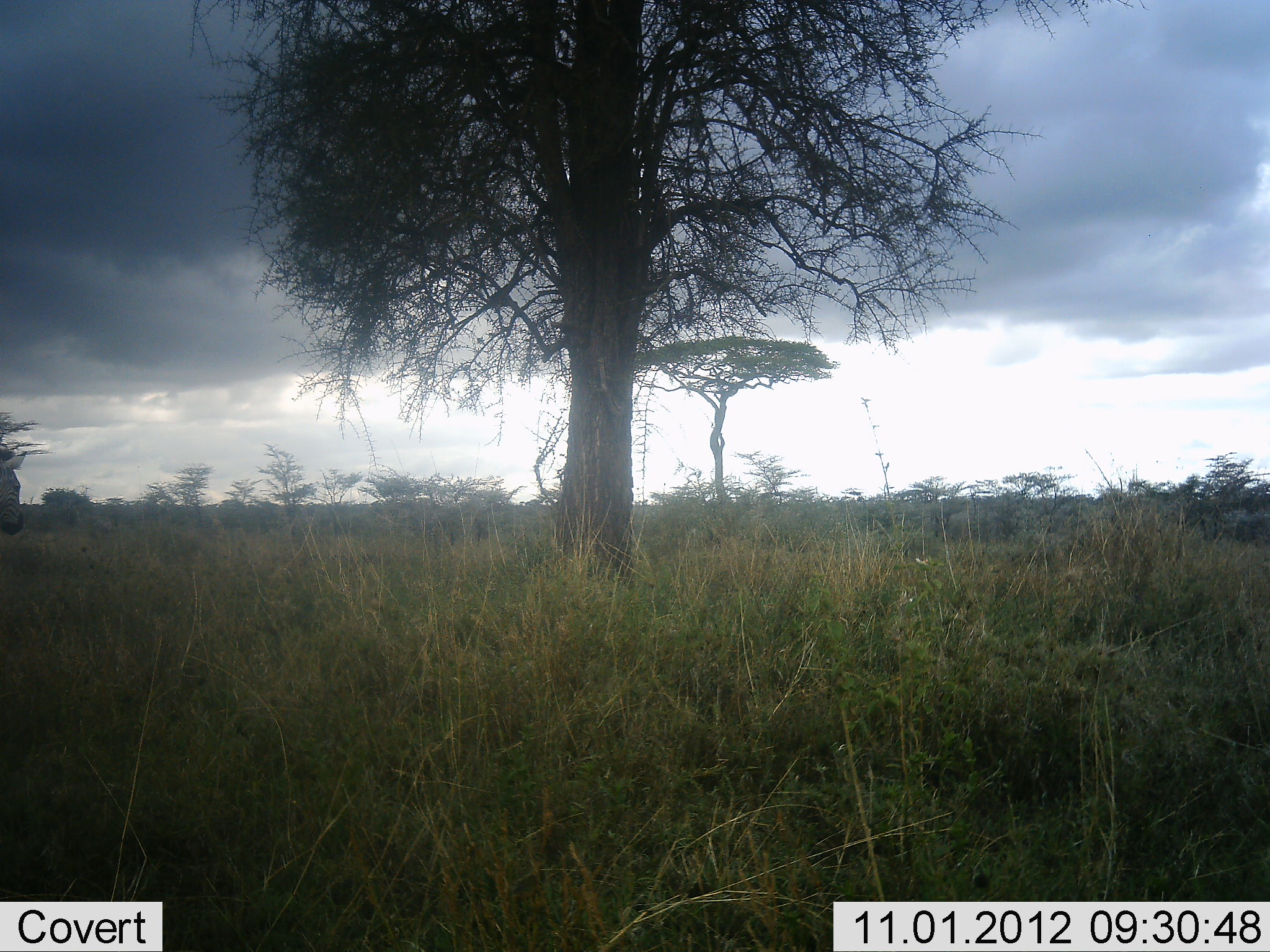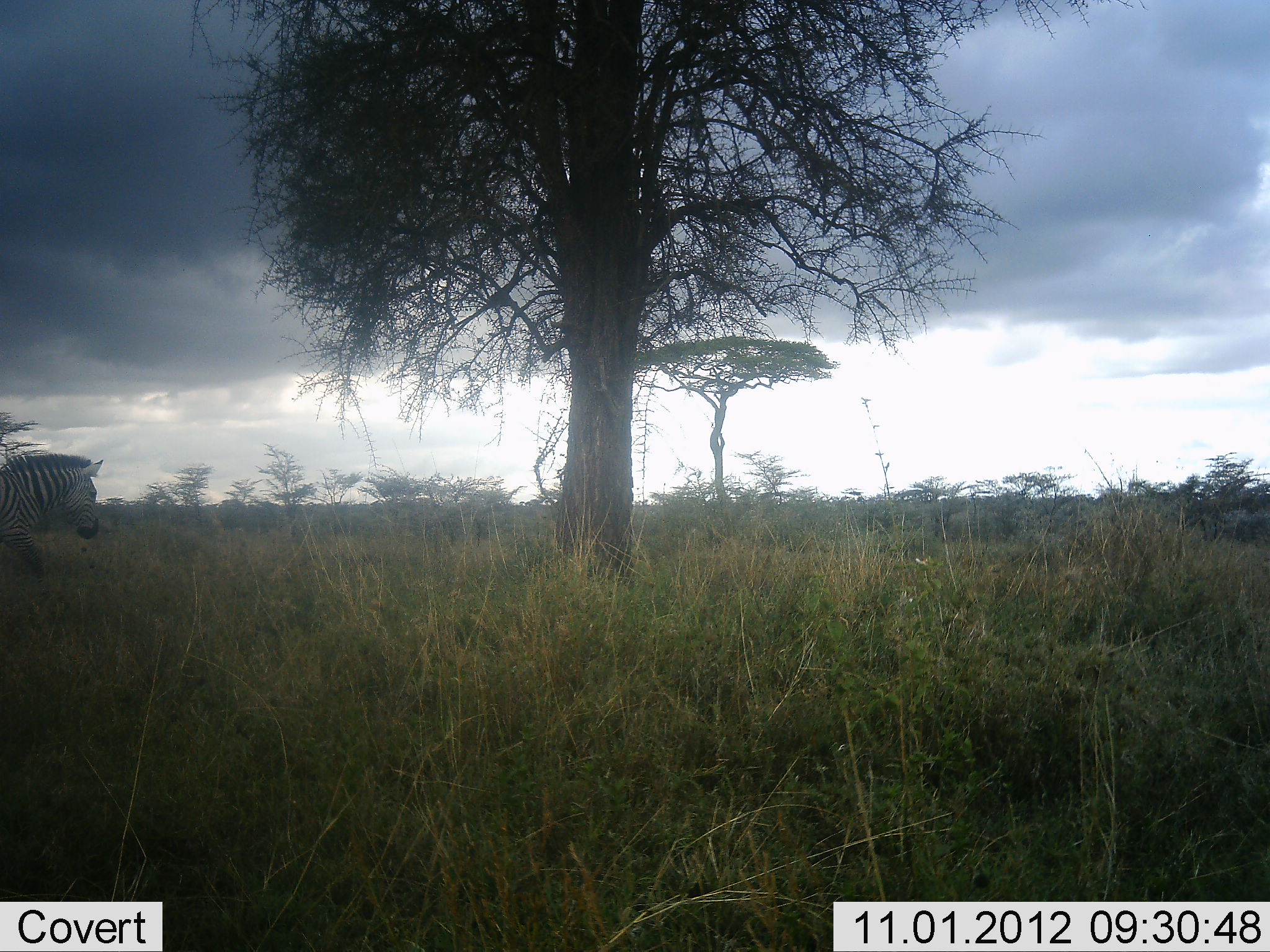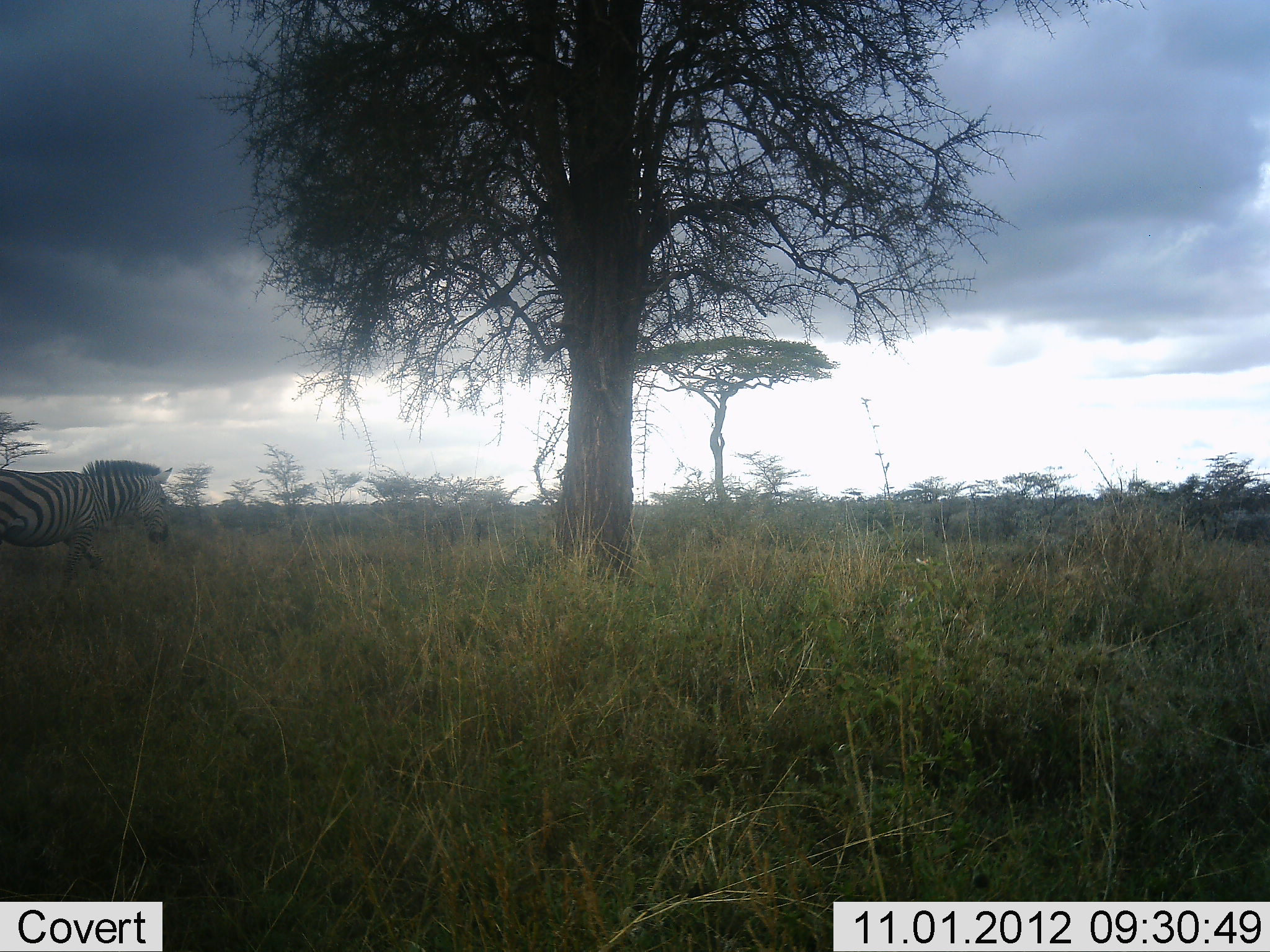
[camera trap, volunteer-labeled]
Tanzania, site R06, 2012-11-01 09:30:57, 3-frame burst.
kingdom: Animalia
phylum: Chordata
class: Mammalia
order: Perissodactyla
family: Equidae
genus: Equus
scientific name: Equus quagga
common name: plains zebra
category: zebra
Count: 1.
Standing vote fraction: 0%.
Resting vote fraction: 0%.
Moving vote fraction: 100%.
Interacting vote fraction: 0%.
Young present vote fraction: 0%.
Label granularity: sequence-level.